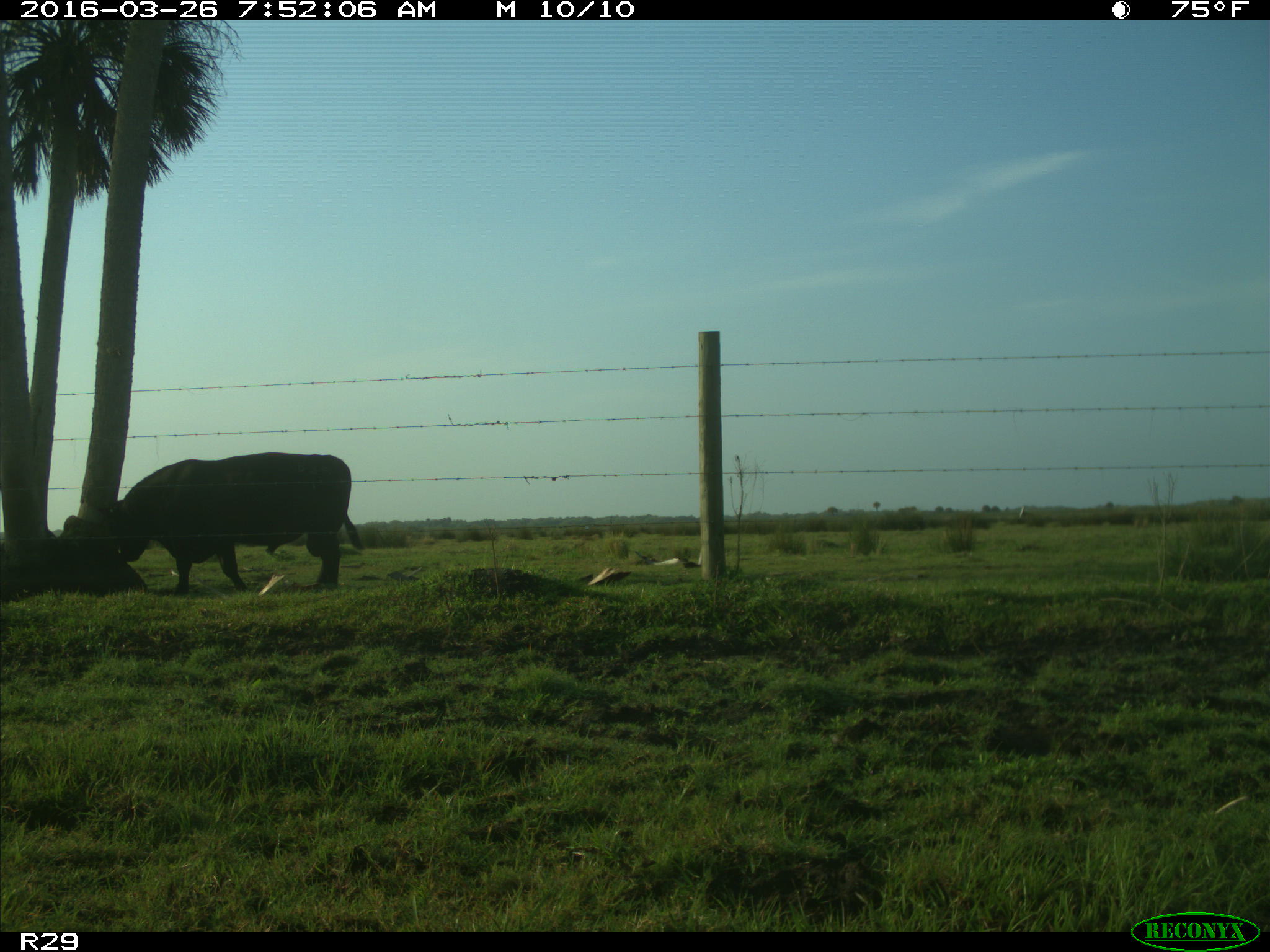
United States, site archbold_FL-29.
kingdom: Animalia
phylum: Chordata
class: Mammalia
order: Artiodactyla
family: Bovidae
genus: Bos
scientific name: Bos taurus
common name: domestic cow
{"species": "Bos taurus (domestic cow)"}